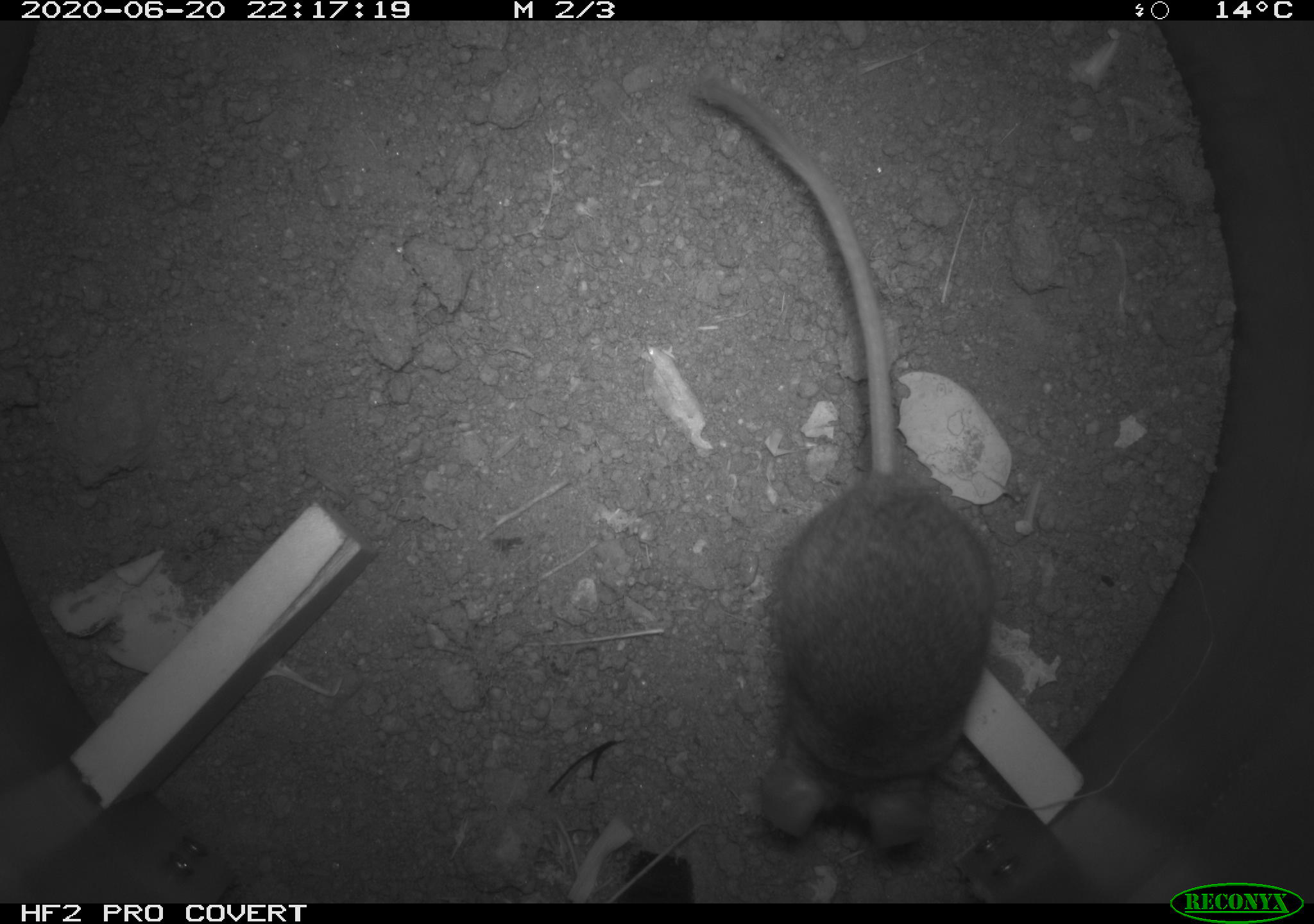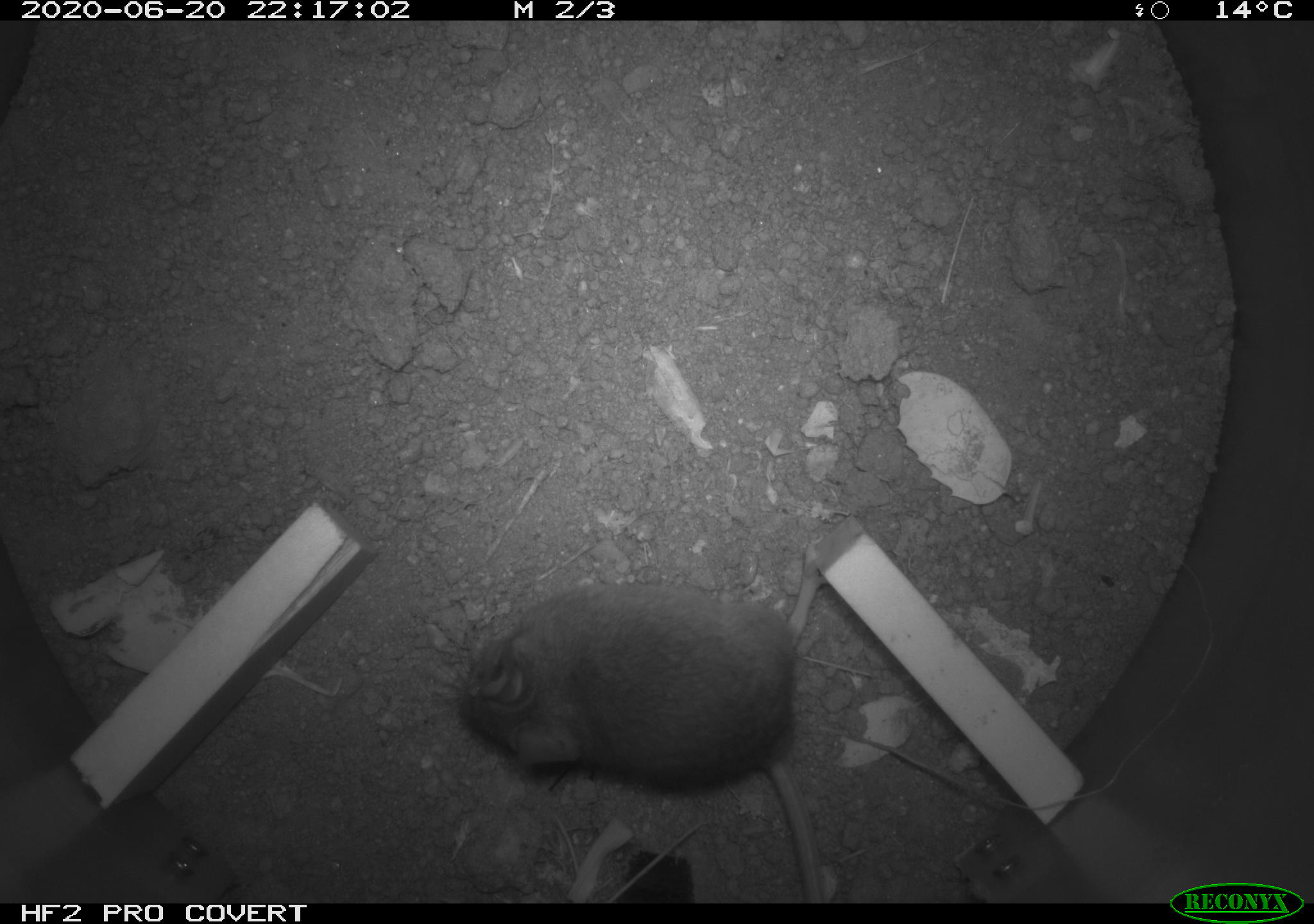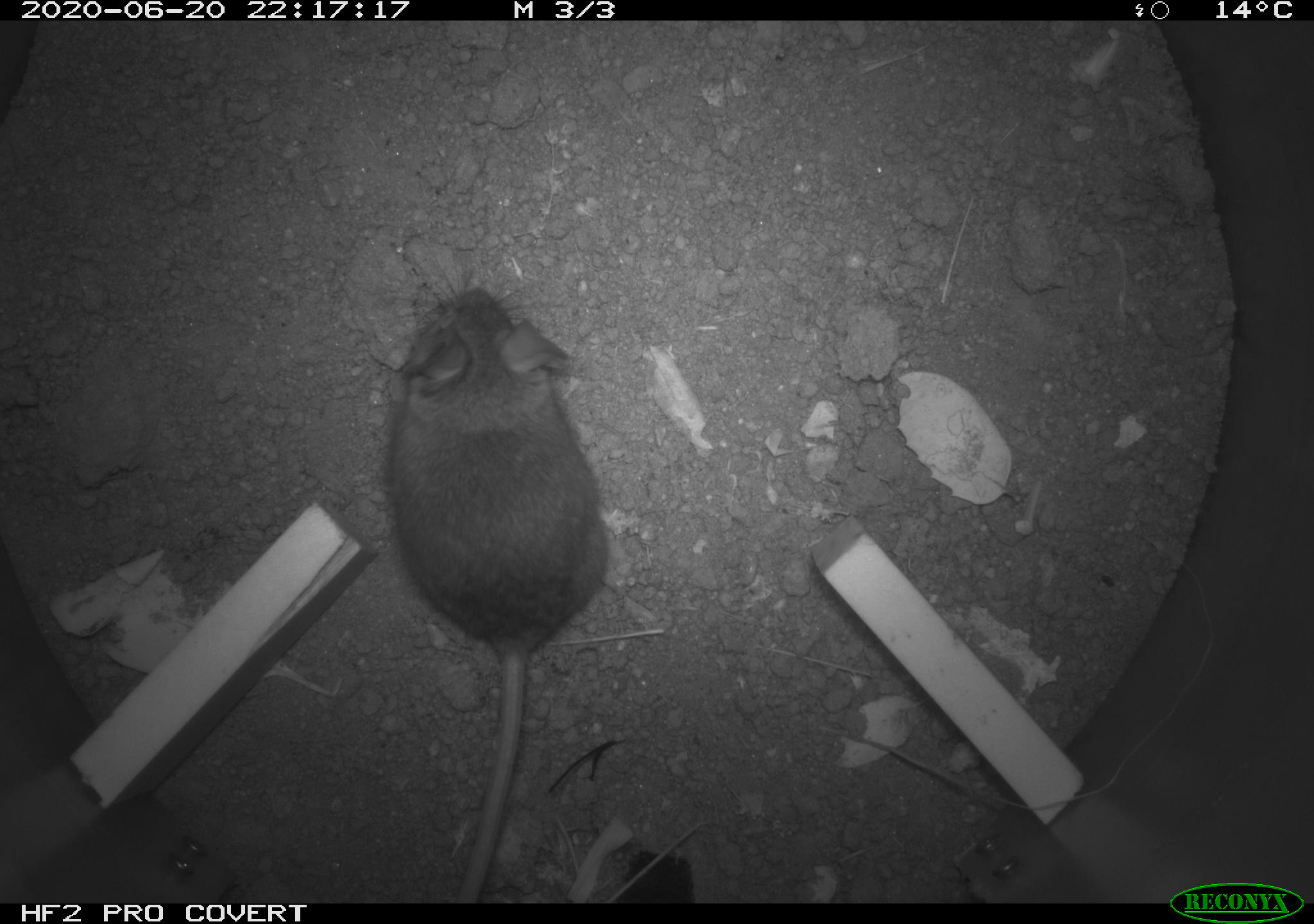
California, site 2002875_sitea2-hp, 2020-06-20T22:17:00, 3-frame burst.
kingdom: Animalia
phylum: Chordata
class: Mammalia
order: Rodentia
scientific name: Rodentia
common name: mouse species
Mouse species (Rodentia).